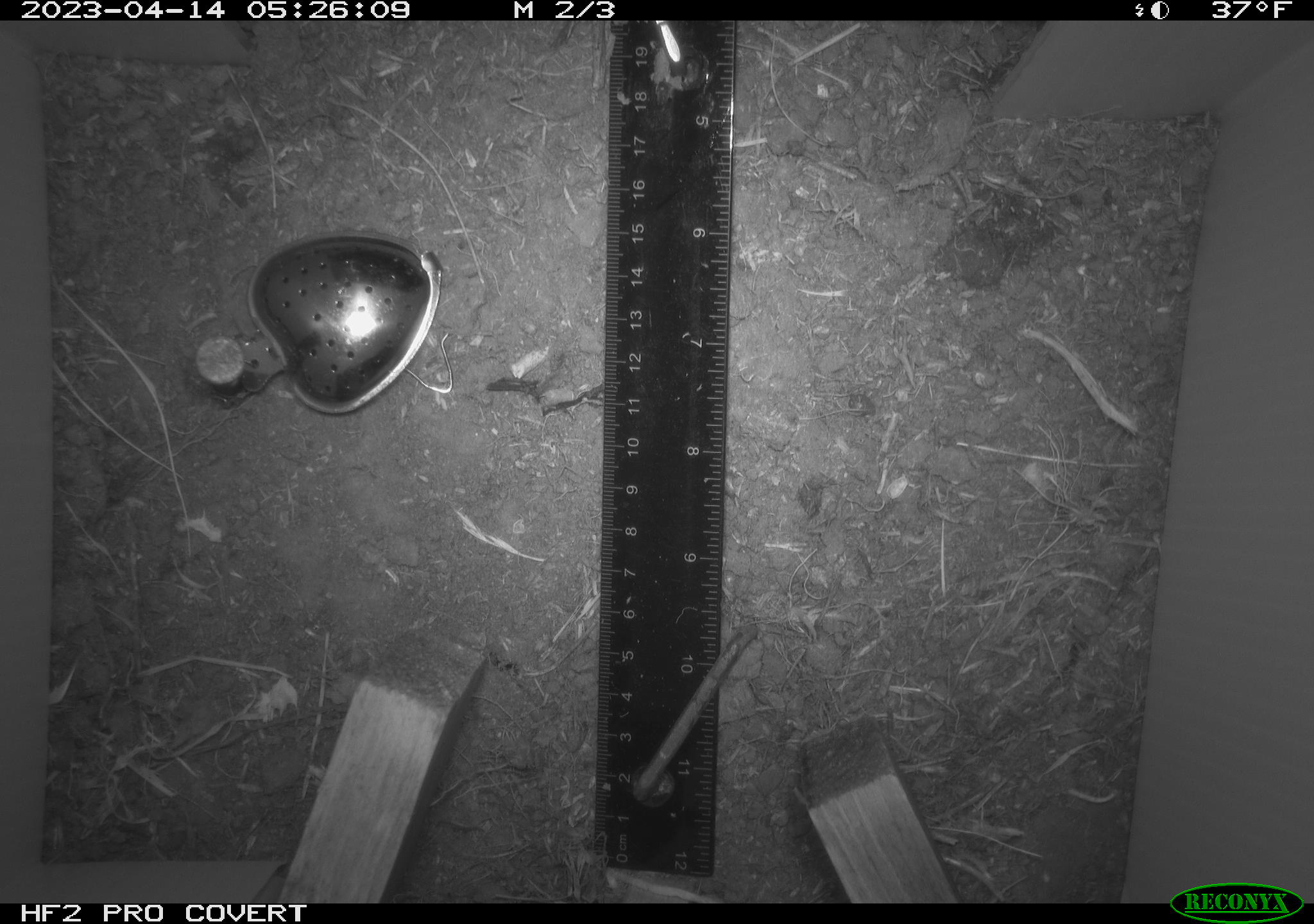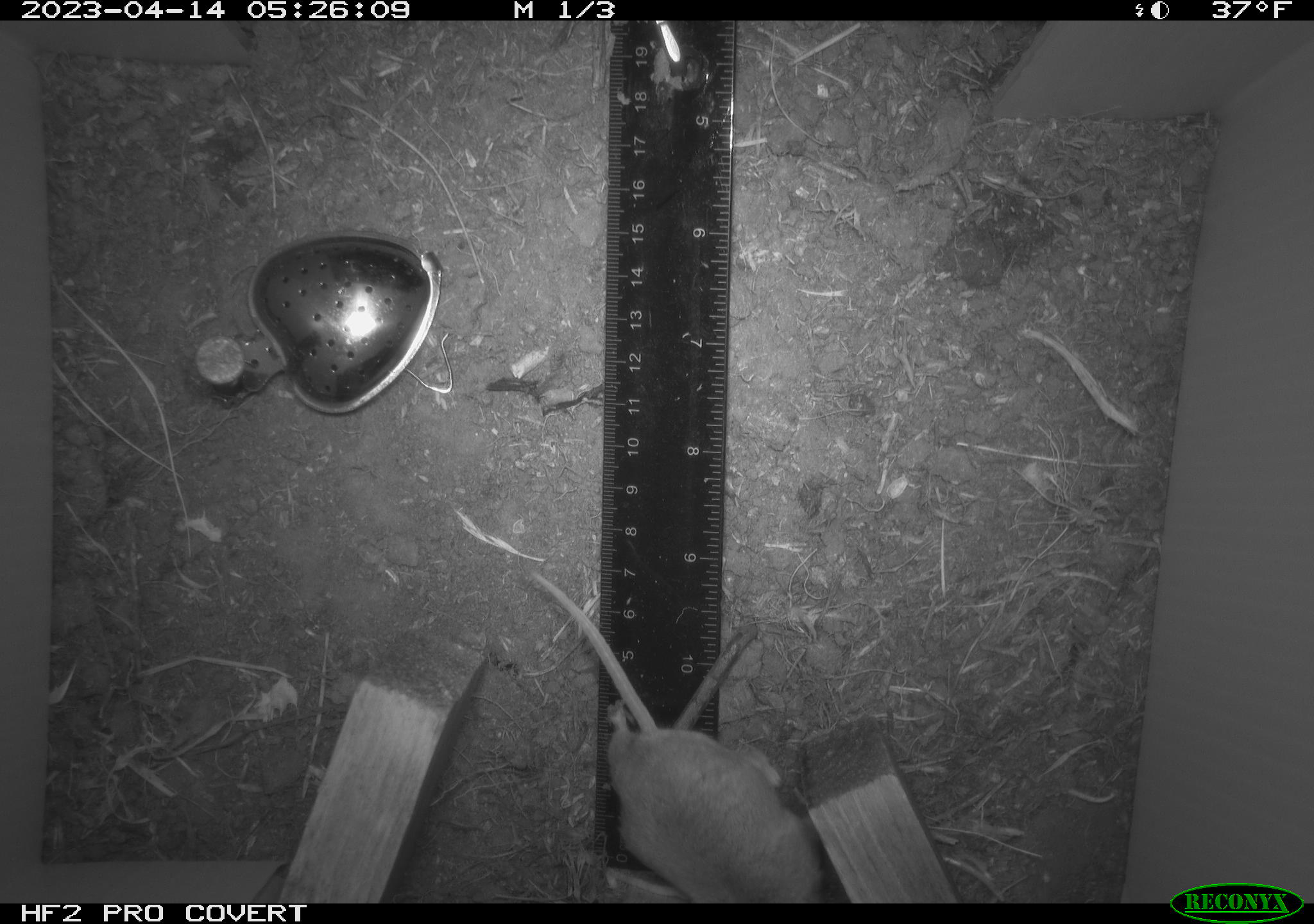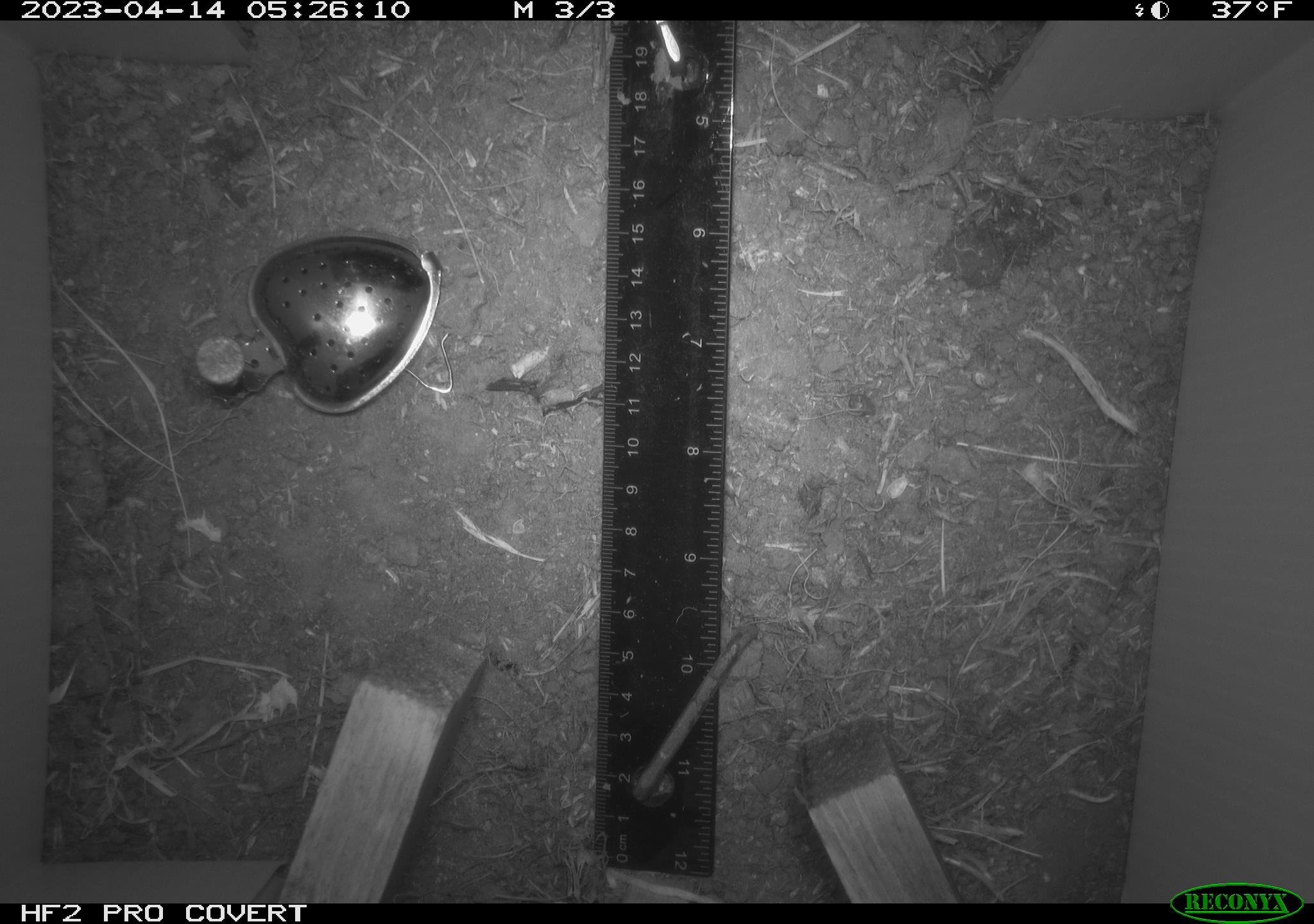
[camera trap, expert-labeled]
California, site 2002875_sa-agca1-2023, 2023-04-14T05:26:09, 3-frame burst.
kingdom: Animalia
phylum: Chordata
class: Mammalia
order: Rodentia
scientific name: Rodentia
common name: mouse species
Mouse species (Rodentia).